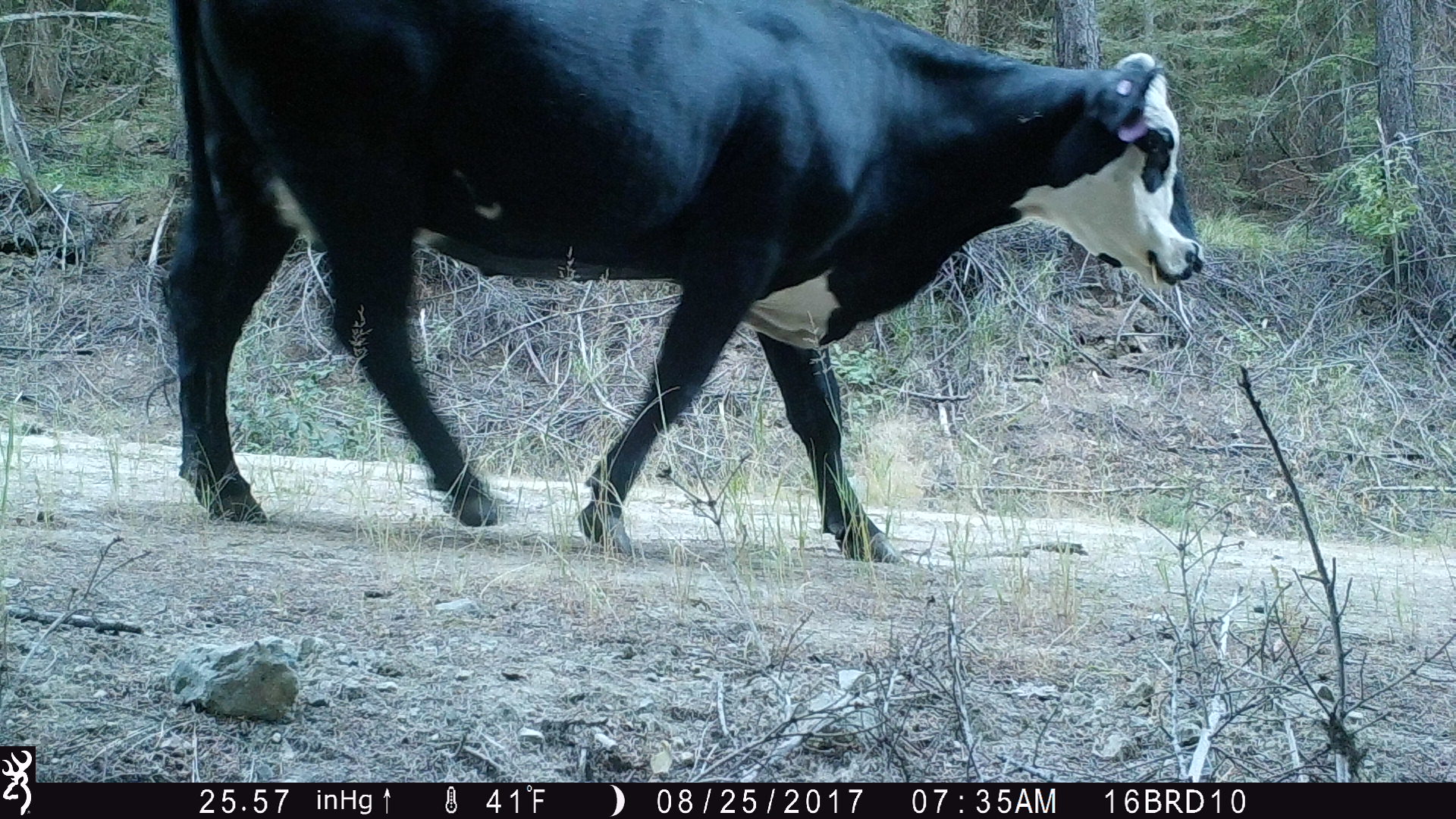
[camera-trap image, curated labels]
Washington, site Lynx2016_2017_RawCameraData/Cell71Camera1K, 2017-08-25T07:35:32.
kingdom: Animalia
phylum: Chordata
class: Mammalia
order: Artiodactyla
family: Bovidae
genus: Bos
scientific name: Bos taurus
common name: domestic cattle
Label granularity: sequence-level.